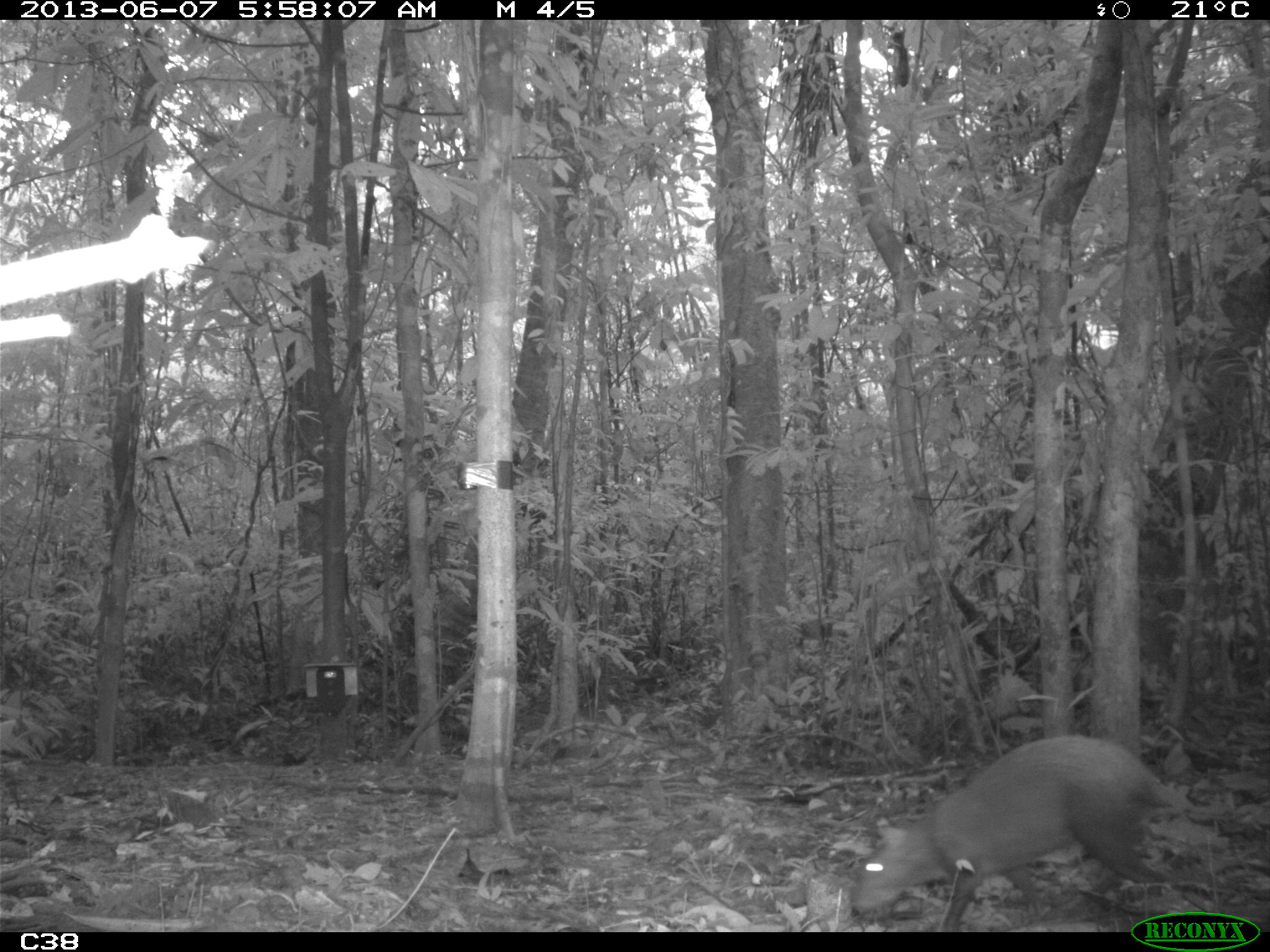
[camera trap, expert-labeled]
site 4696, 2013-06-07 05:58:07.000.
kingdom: Animalia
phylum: Chordata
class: Mammalia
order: Rodentia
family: Dasyproctidae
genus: Dasyprocta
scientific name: Dasyprocta leporina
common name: red-rumped agouti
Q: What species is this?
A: Dasyprocta leporina (red-rumped agouti).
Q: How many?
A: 1.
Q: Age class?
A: Adult.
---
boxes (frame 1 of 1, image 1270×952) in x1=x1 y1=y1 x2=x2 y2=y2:
dasyprocta leporina: x1=849 y1=732 x2=1168 y2=929